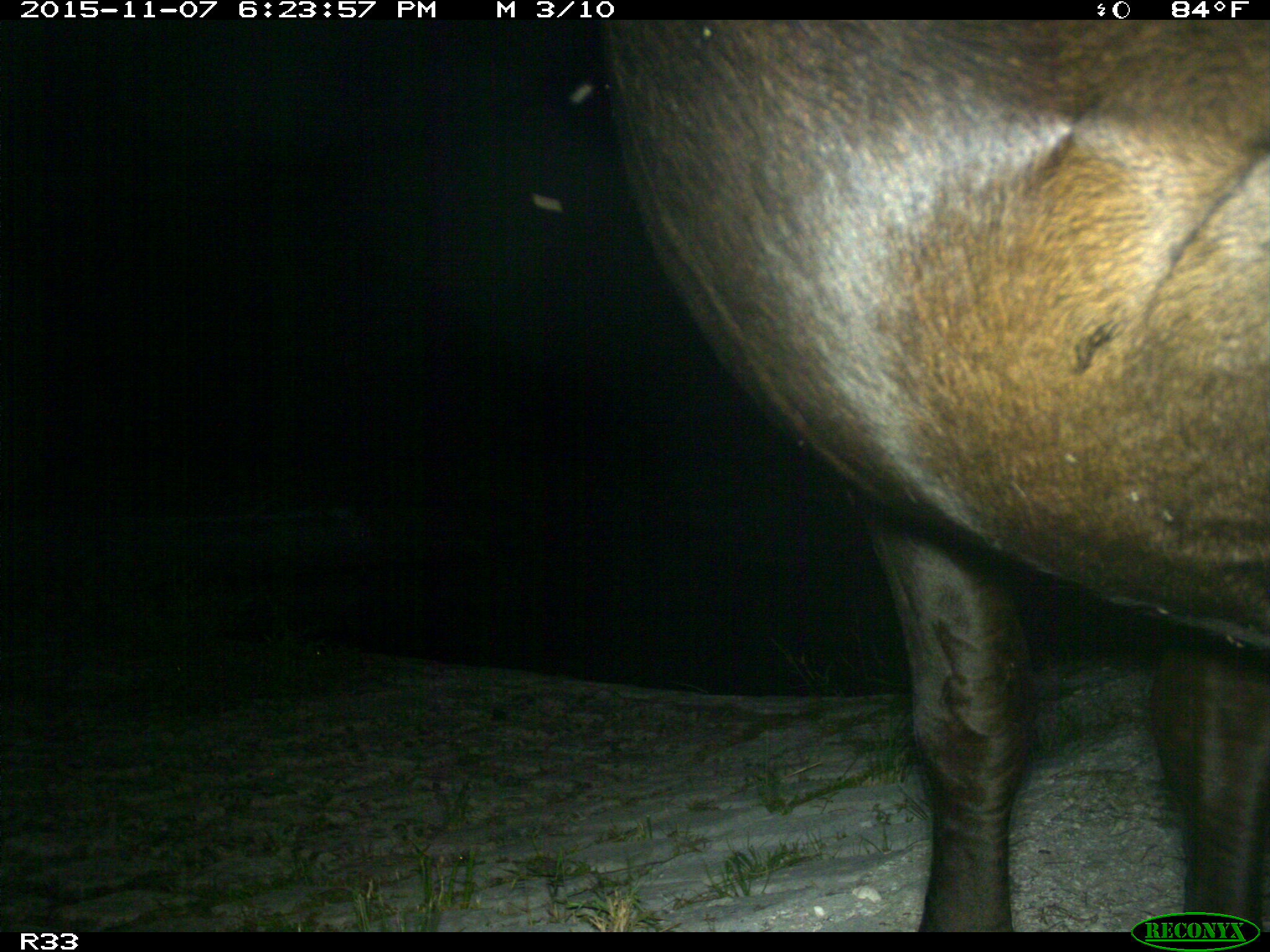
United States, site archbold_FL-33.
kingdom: Animalia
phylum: Chordata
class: Mammalia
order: Artiodactyla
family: Bovidae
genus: Bos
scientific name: Bos taurus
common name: domestic cow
Bos taurus (domestic cow).